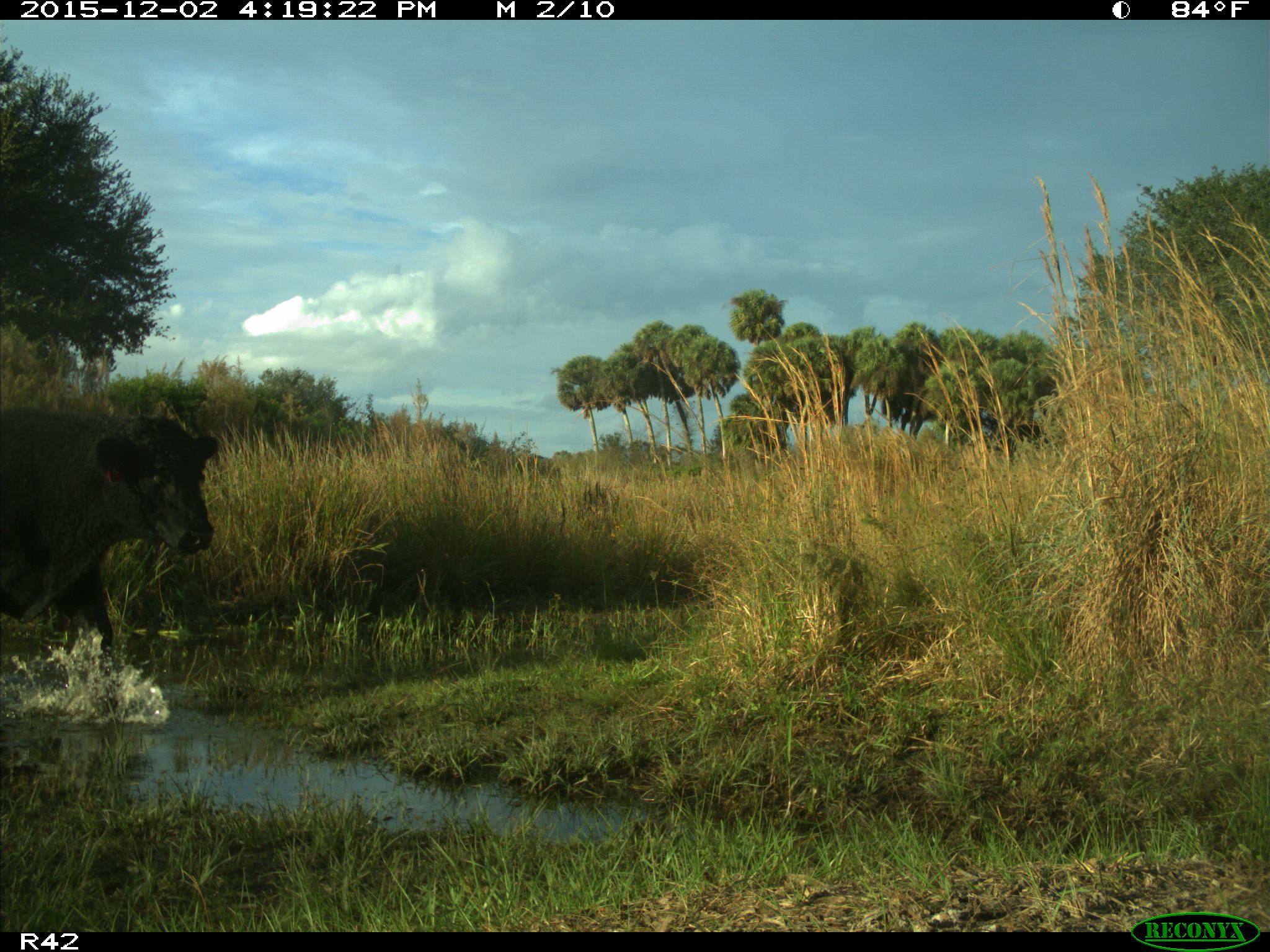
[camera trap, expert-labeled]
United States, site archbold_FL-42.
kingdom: Animalia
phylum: Chordata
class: Mammalia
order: Artiodactyla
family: Bovidae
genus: Bos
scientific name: Bos taurus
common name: domestic cow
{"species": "Bos taurus (domestic cow)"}